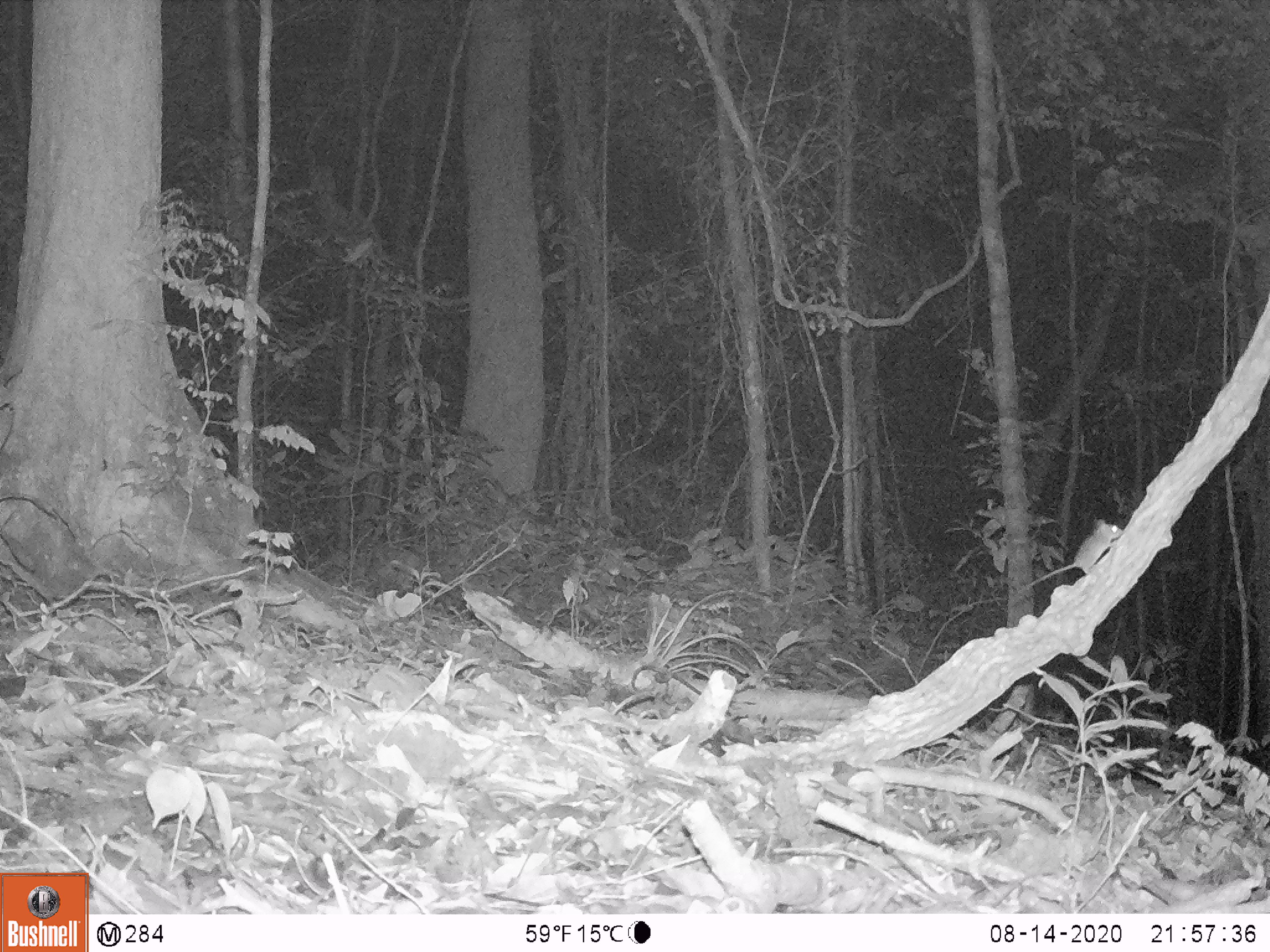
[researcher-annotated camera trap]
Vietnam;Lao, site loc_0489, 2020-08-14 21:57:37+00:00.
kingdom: Animalia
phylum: Chordata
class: Mammalia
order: Rodentia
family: Muridae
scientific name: Muridae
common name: old-world mice and rats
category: unidentified murid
Unidentified murid (old-world mice and rats) (Muridae). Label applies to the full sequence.